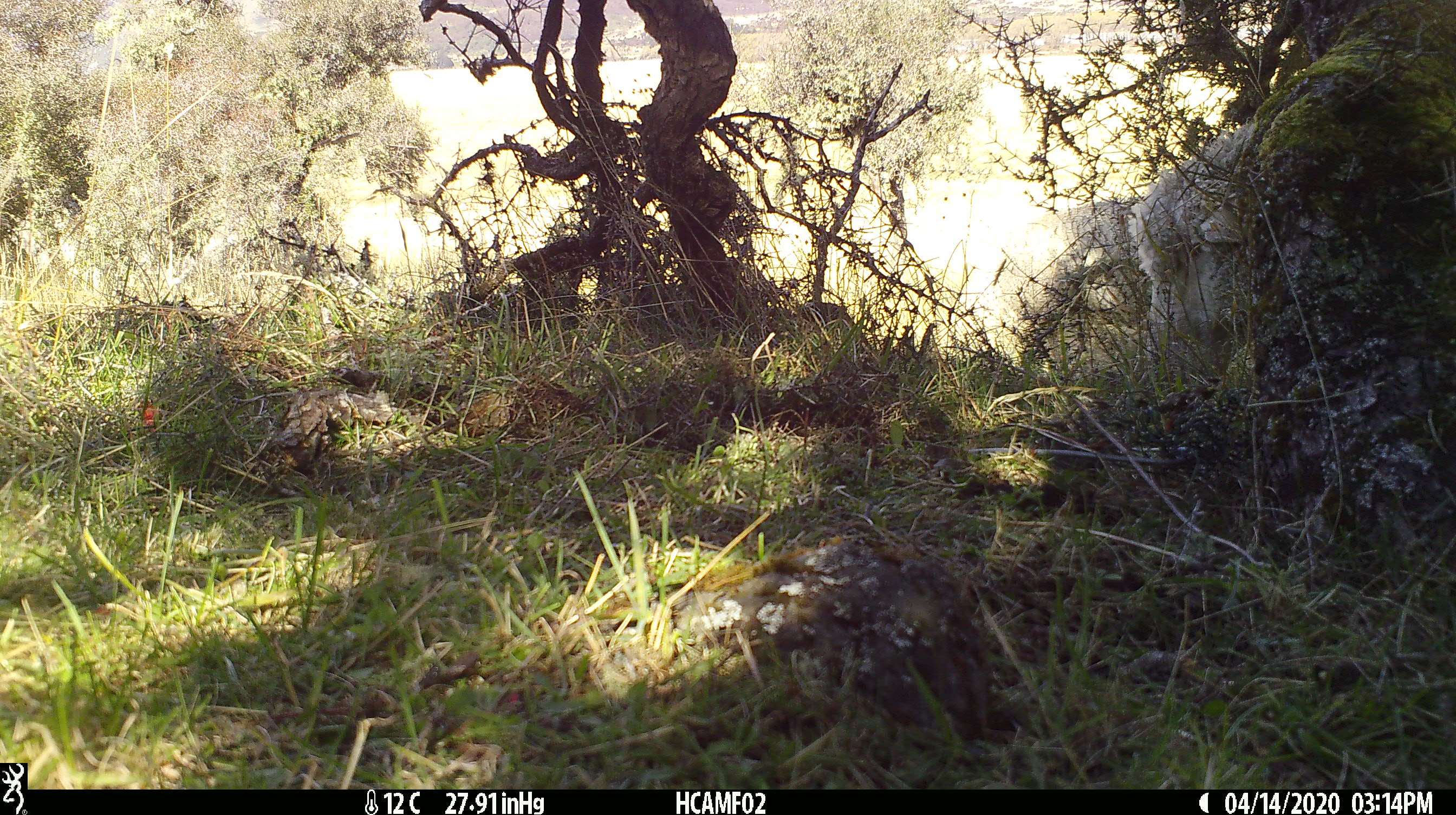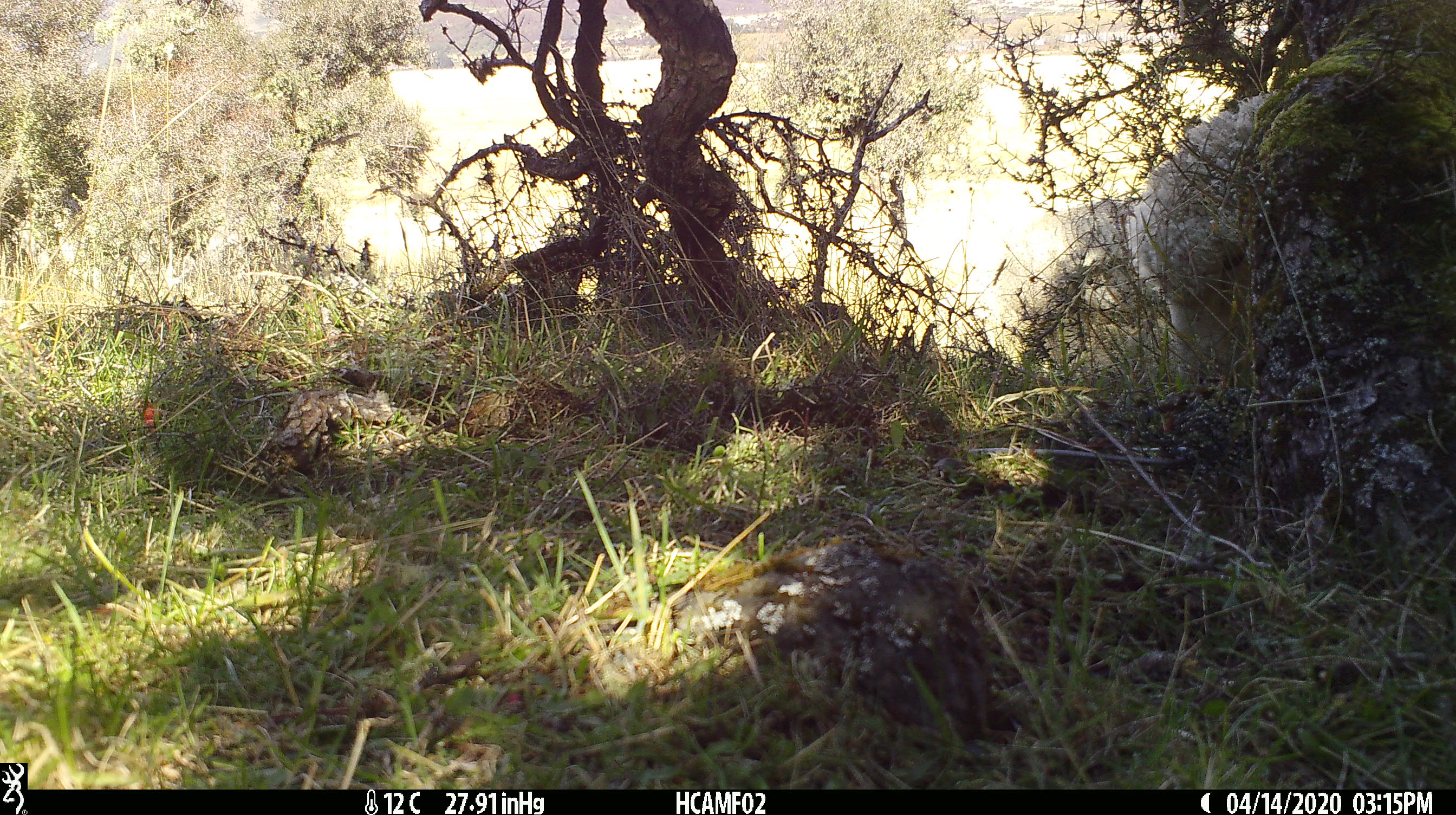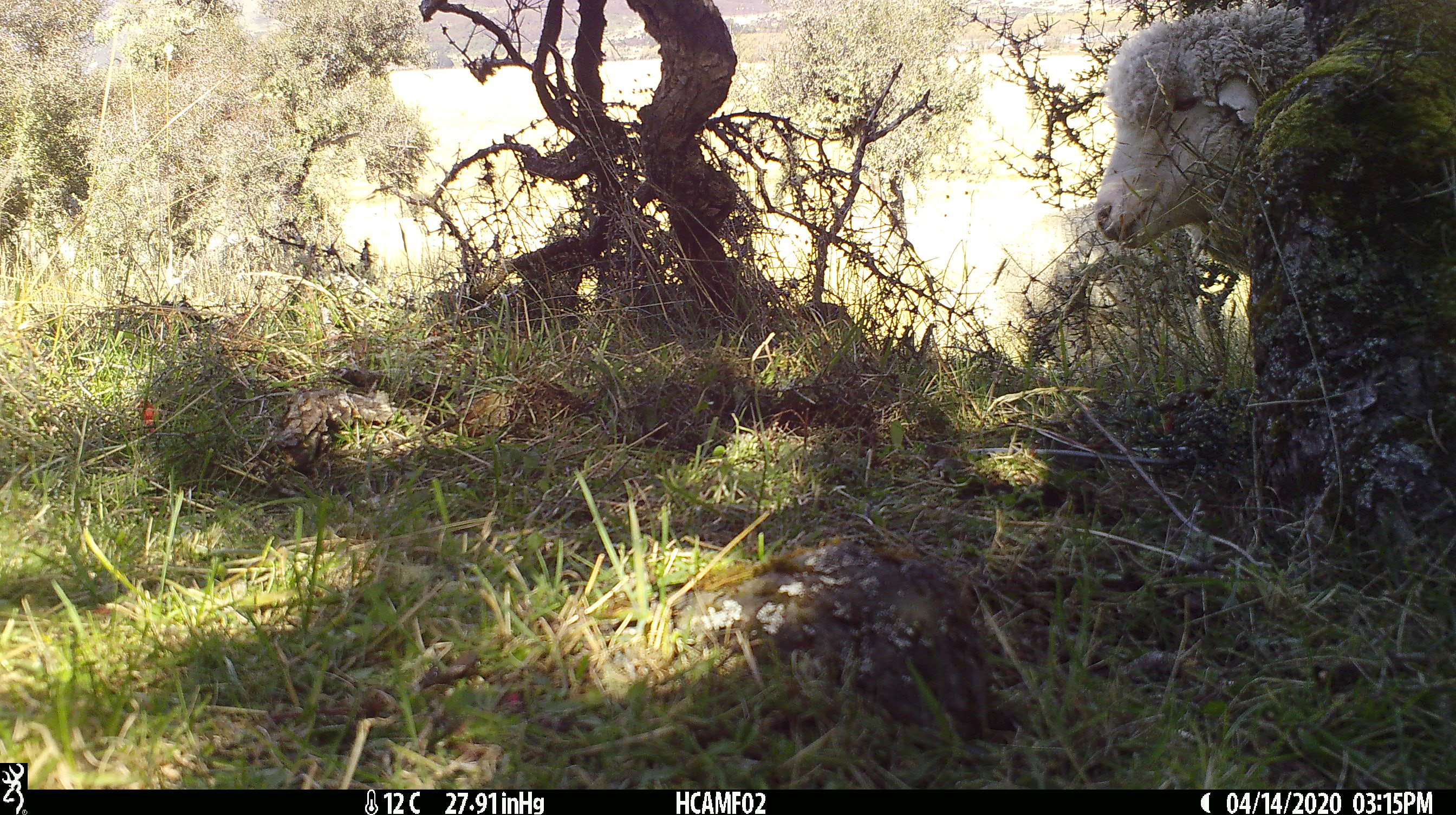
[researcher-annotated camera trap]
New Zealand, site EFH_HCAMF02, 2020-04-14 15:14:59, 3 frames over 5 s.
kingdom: Animalia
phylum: Chordata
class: Mammalia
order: Artiodactyla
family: Bovidae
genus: Ovis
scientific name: Ovis aries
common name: domestic sheep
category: sheep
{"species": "sheep (domestic sheep) (Ovis aries)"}